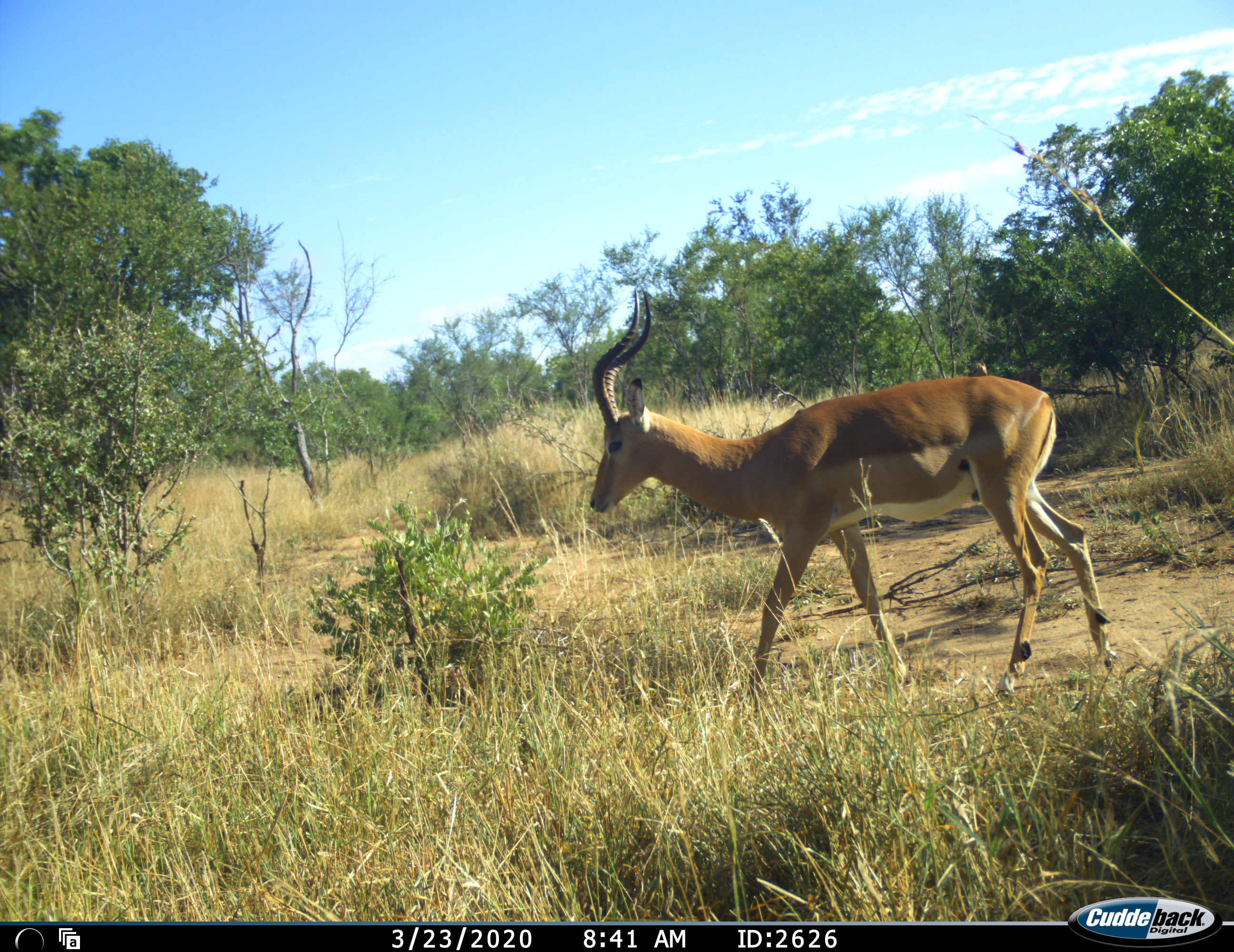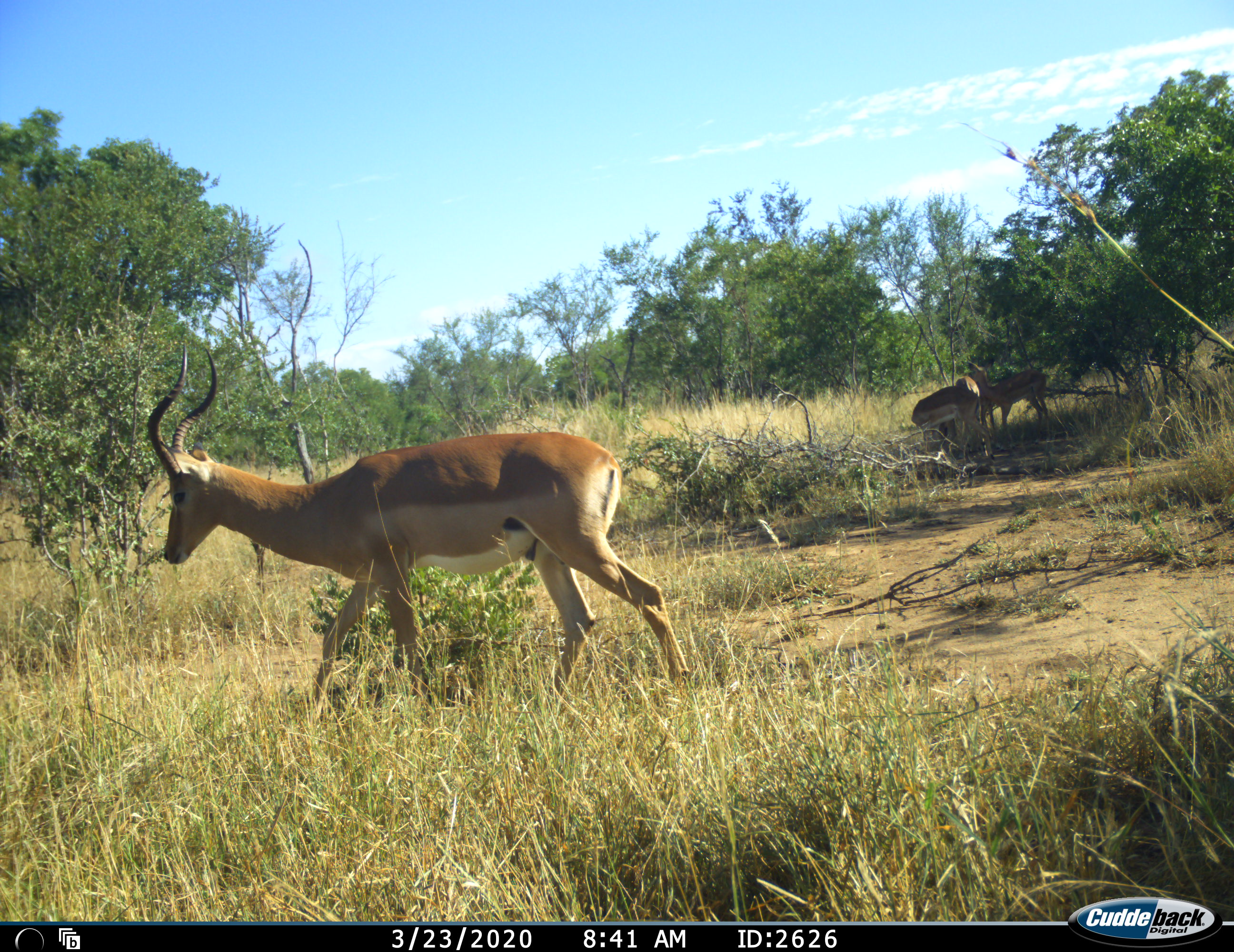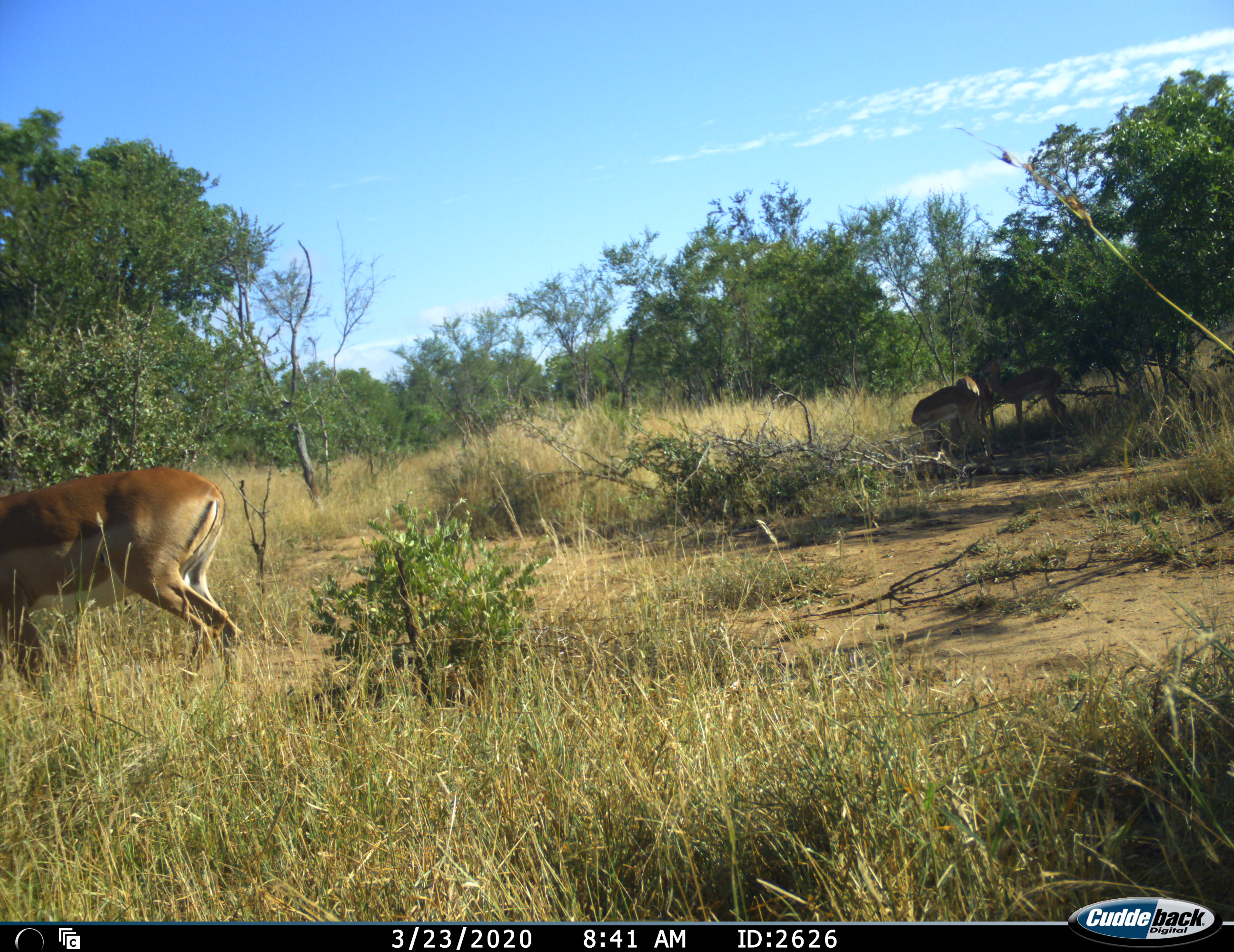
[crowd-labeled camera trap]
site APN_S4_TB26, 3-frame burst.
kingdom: Animalia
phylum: Chordata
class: Mammalia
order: Artiodactyla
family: Bovidae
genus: Aepyceros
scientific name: Aepyceros melampus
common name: impala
Impala (Aepyceros melampus), count 4. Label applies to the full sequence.